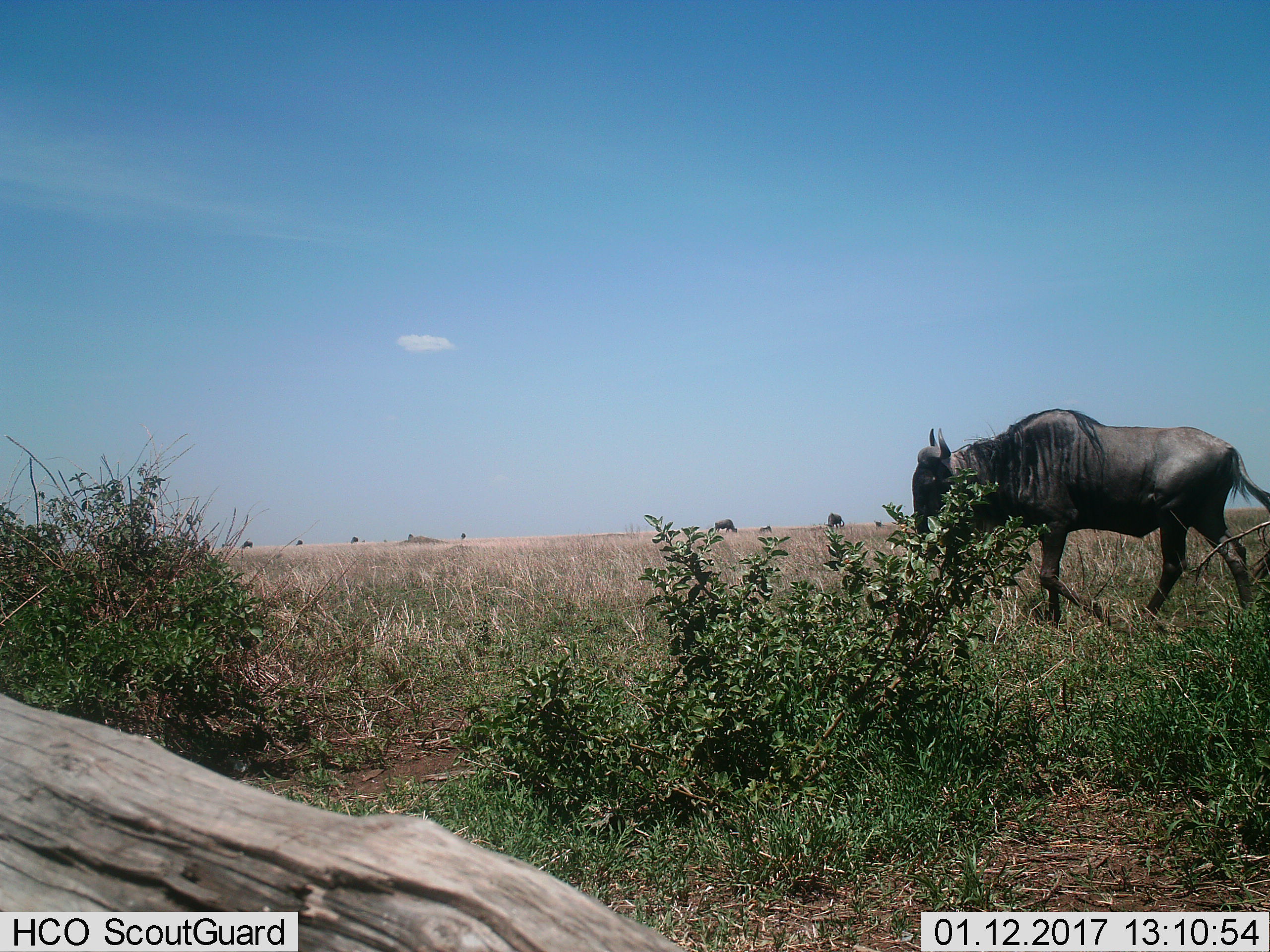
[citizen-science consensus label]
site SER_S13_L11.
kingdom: Animalia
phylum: Chordata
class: Mammalia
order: Artiodactyla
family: Bovidae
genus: Connochaetes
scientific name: Connochaetes taurinus taurinus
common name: blue wildebeest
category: wildebeestblue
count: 3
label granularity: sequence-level